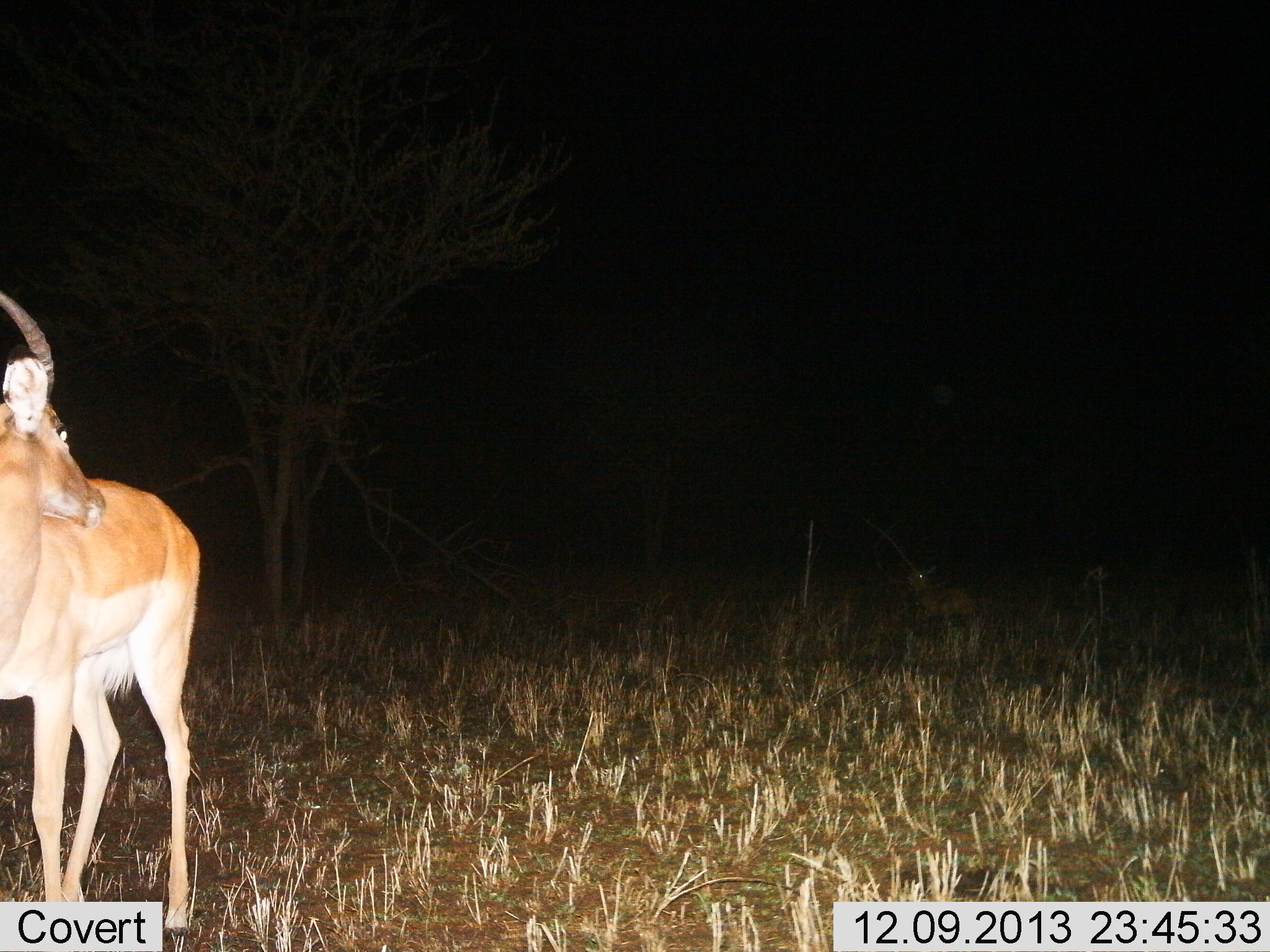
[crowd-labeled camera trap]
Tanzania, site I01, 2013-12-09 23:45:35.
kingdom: Animalia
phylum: Chordata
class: Mammalia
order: Artiodactyla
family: Bovidae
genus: Aepyceros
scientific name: Aepyceros melampus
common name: impala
Impala (Aepyceros melampus), count 2. Behavior (volunteer vote fractions): standing 100%, resting 20%, moving 0%, interacting 0%. Young present (vote fraction): 20%. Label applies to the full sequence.